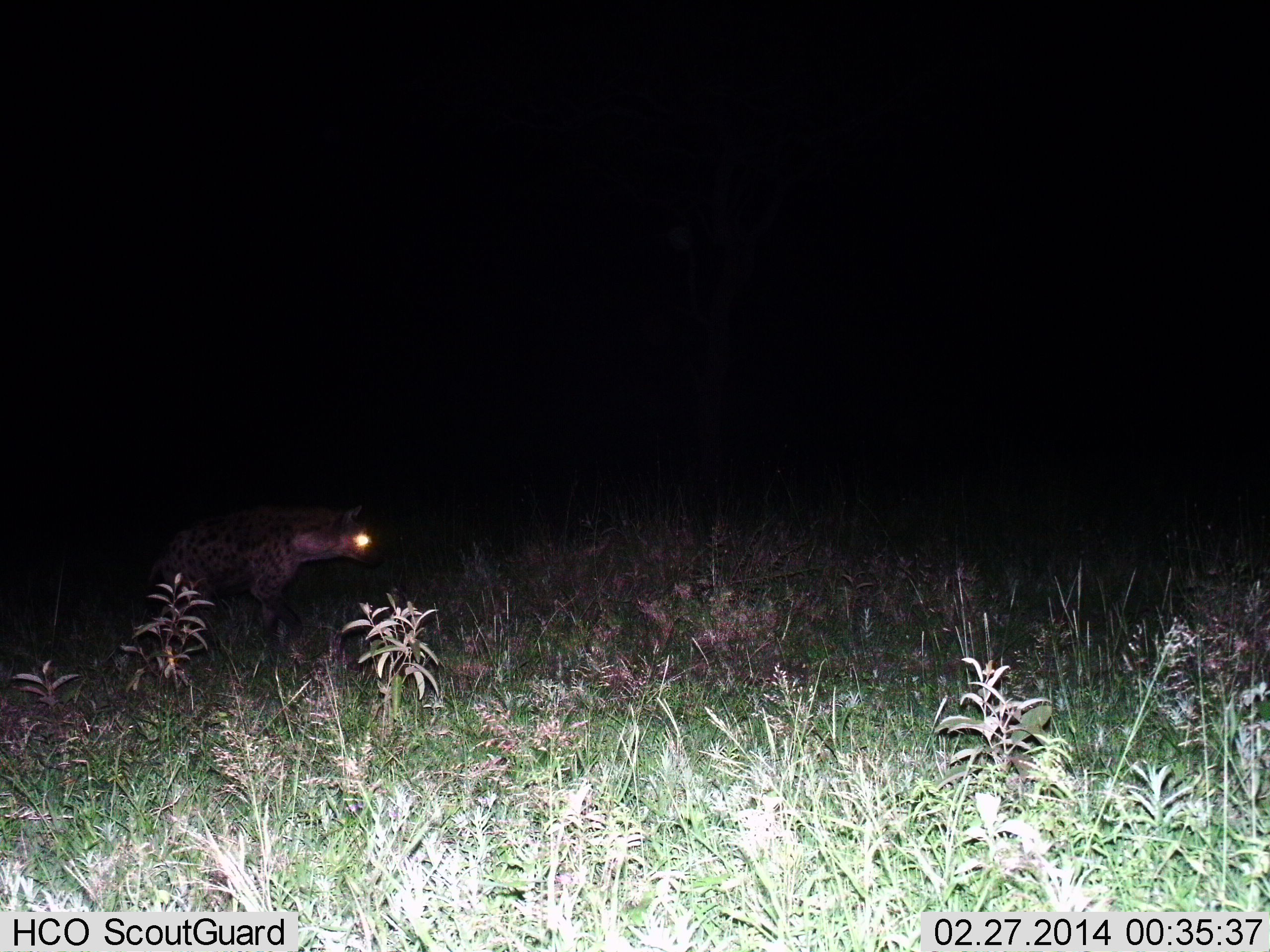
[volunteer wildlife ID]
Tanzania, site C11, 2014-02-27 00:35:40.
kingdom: Animalia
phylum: Chordata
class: Mammalia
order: Carnivora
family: Hyaenidae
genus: Crocuta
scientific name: Crocuta crocuta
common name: spotted hyena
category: hyenaspotted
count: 1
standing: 50%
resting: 0%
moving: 50%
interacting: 0%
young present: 0%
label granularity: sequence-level